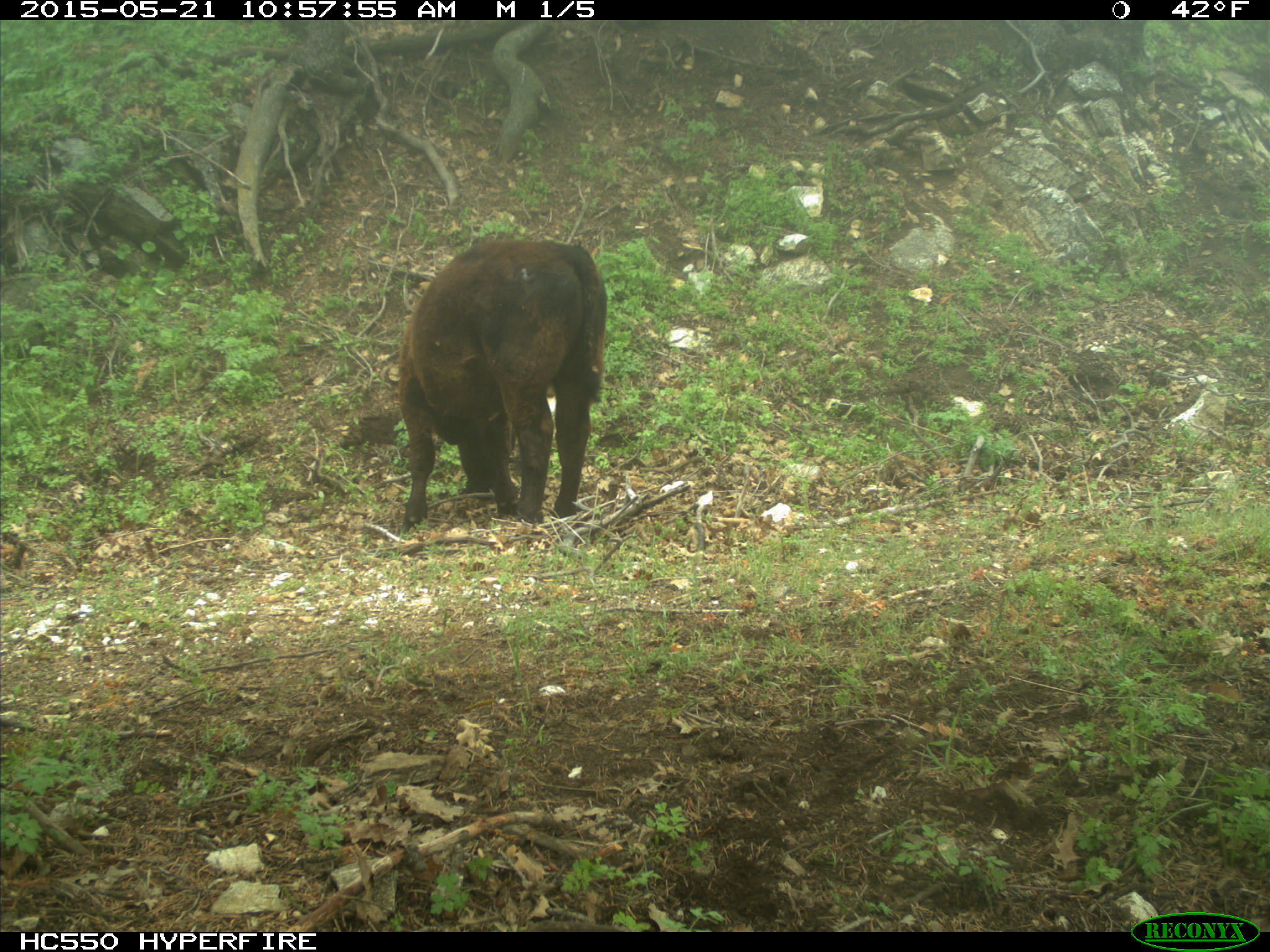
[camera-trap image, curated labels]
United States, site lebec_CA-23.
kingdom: Animalia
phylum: Chordata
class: Mammalia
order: Artiodactyla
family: Bovidae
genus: Bos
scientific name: Bos taurus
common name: domestic cow